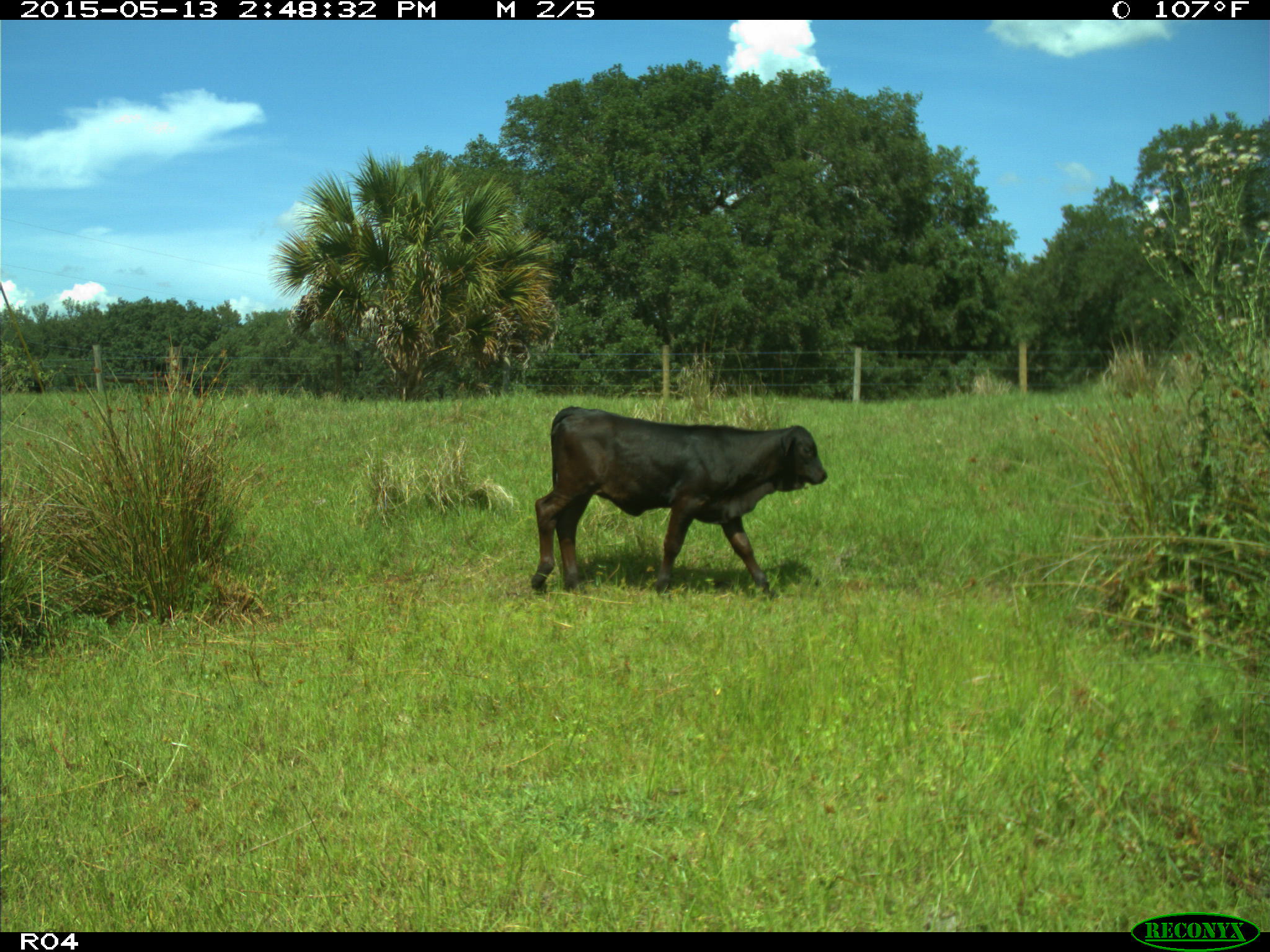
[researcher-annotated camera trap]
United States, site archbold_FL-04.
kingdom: Animalia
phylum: Chordata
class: Mammalia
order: Artiodactyla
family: Bovidae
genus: Bos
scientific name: Bos taurus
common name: domestic cow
Bos taurus (domestic cow).